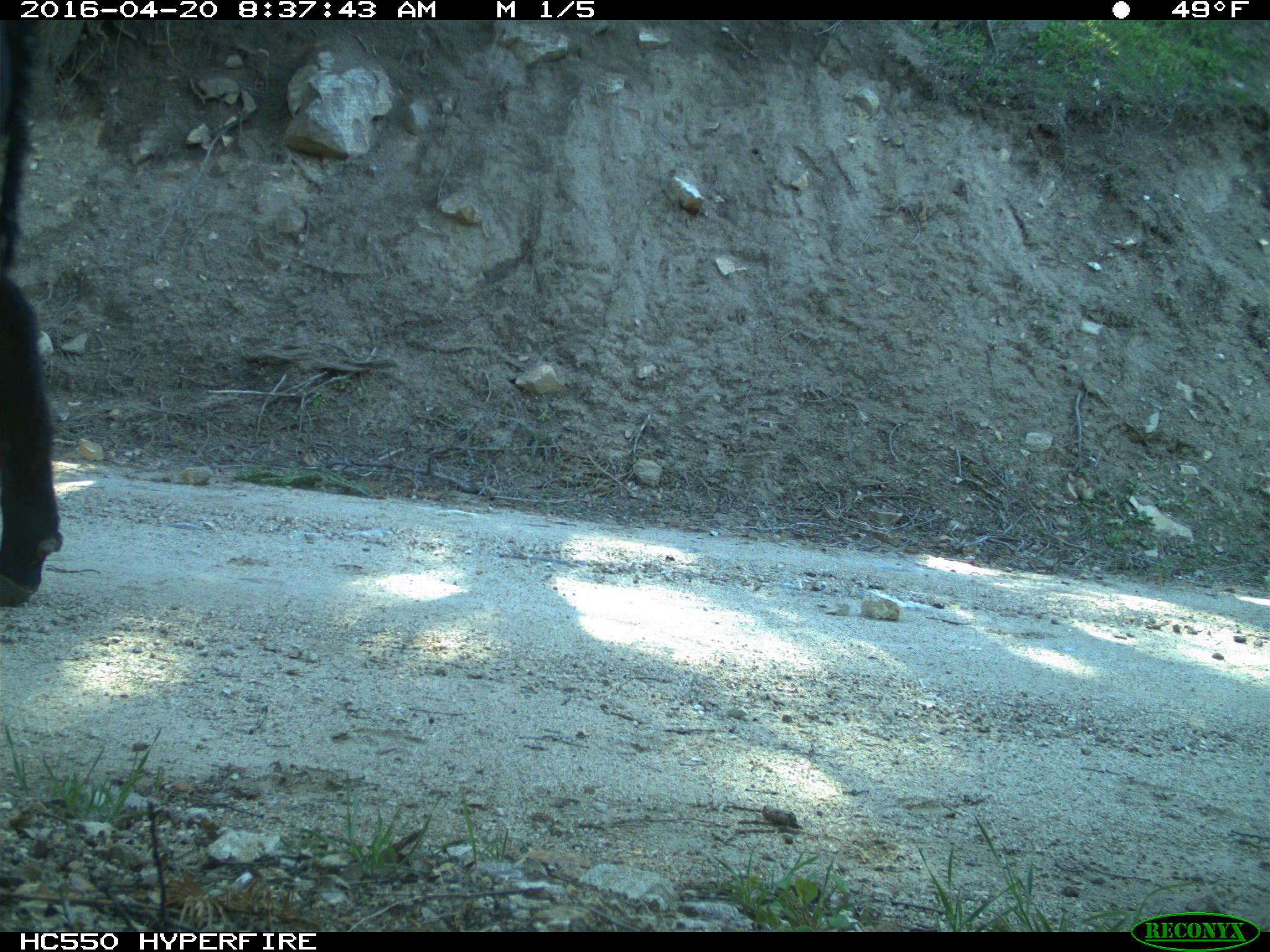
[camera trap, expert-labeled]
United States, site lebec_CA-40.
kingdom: Animalia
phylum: Chordata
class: Mammalia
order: Artiodactyla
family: Bovidae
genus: Bos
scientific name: Bos taurus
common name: domestic cow